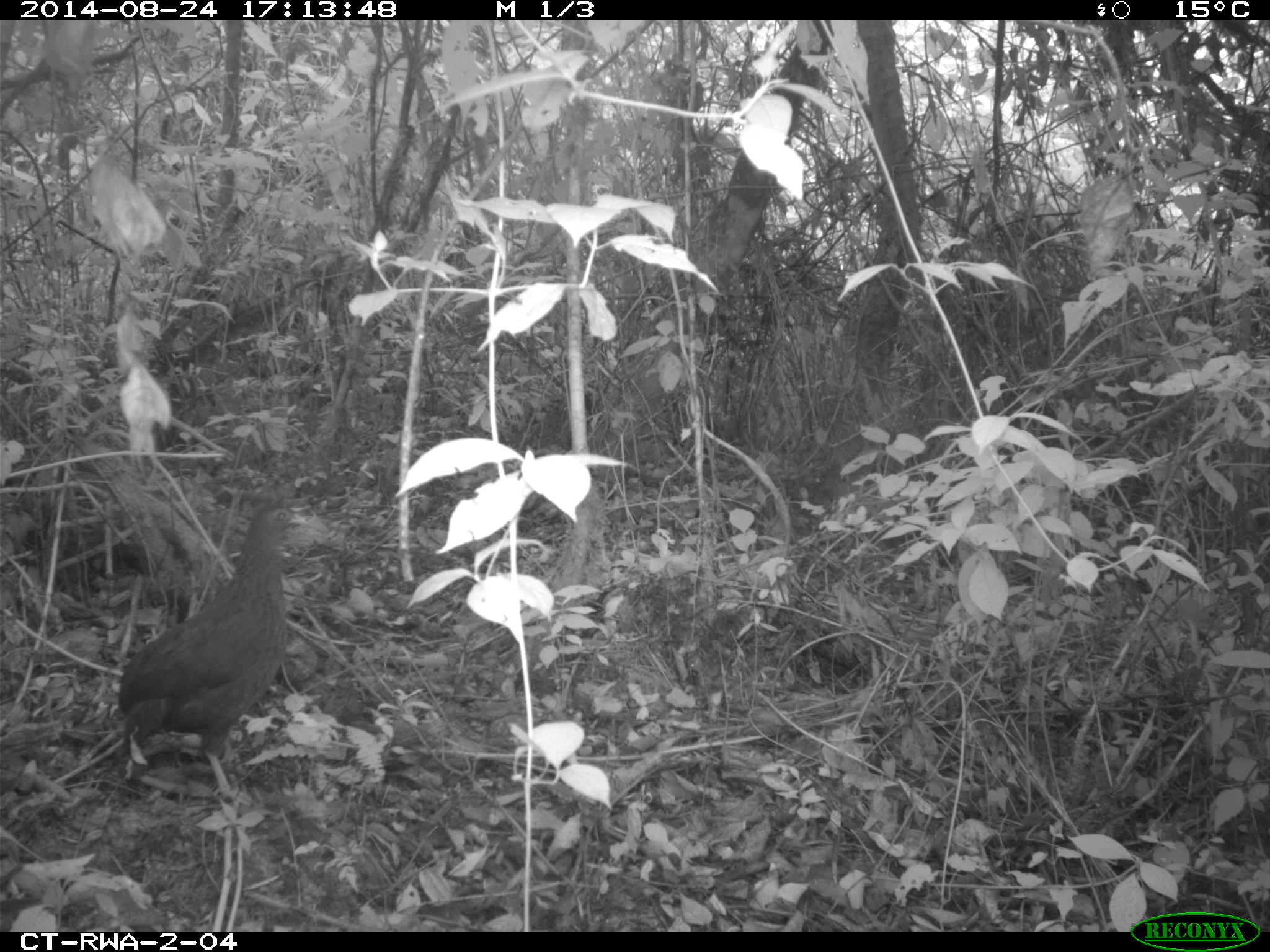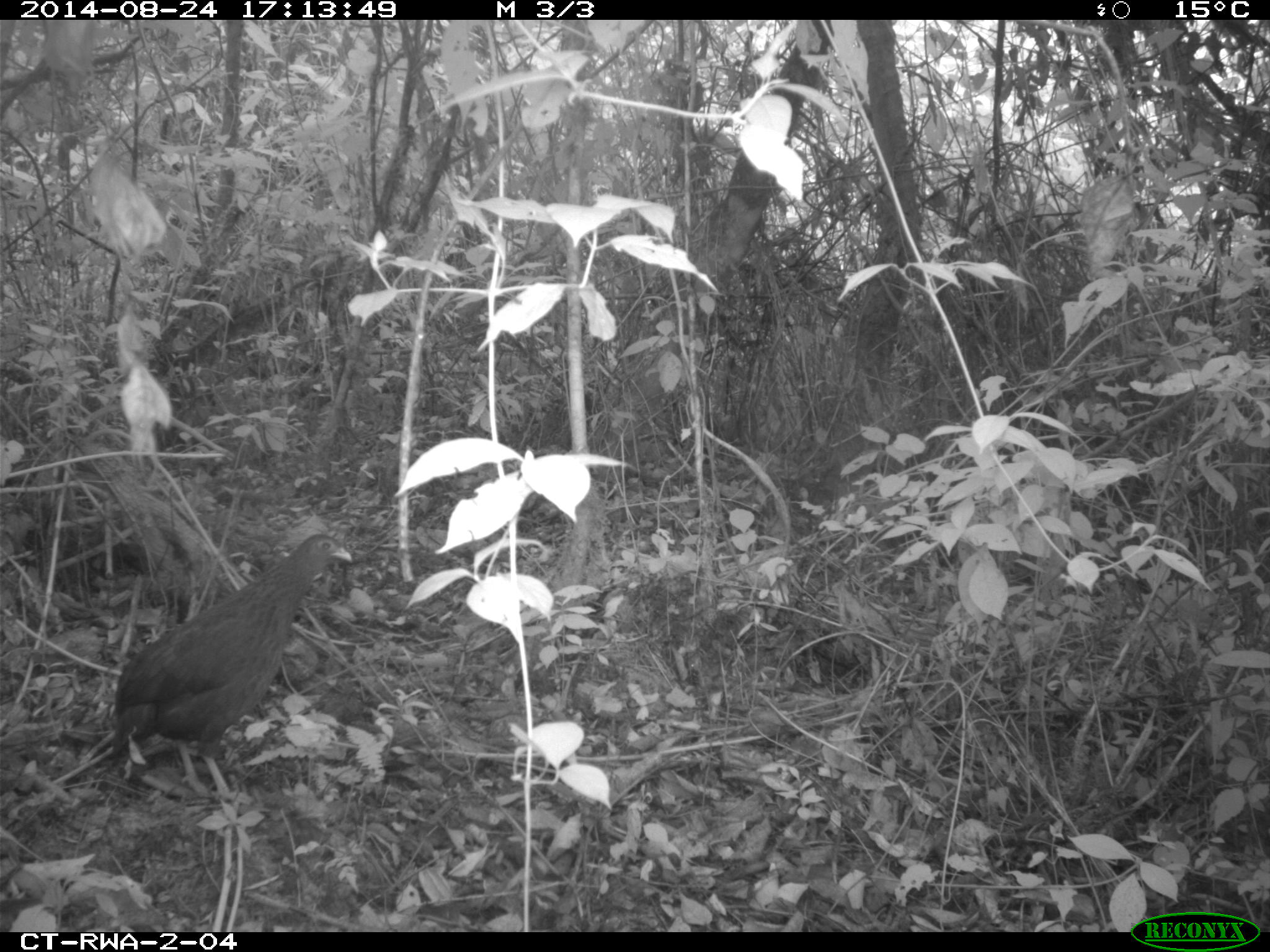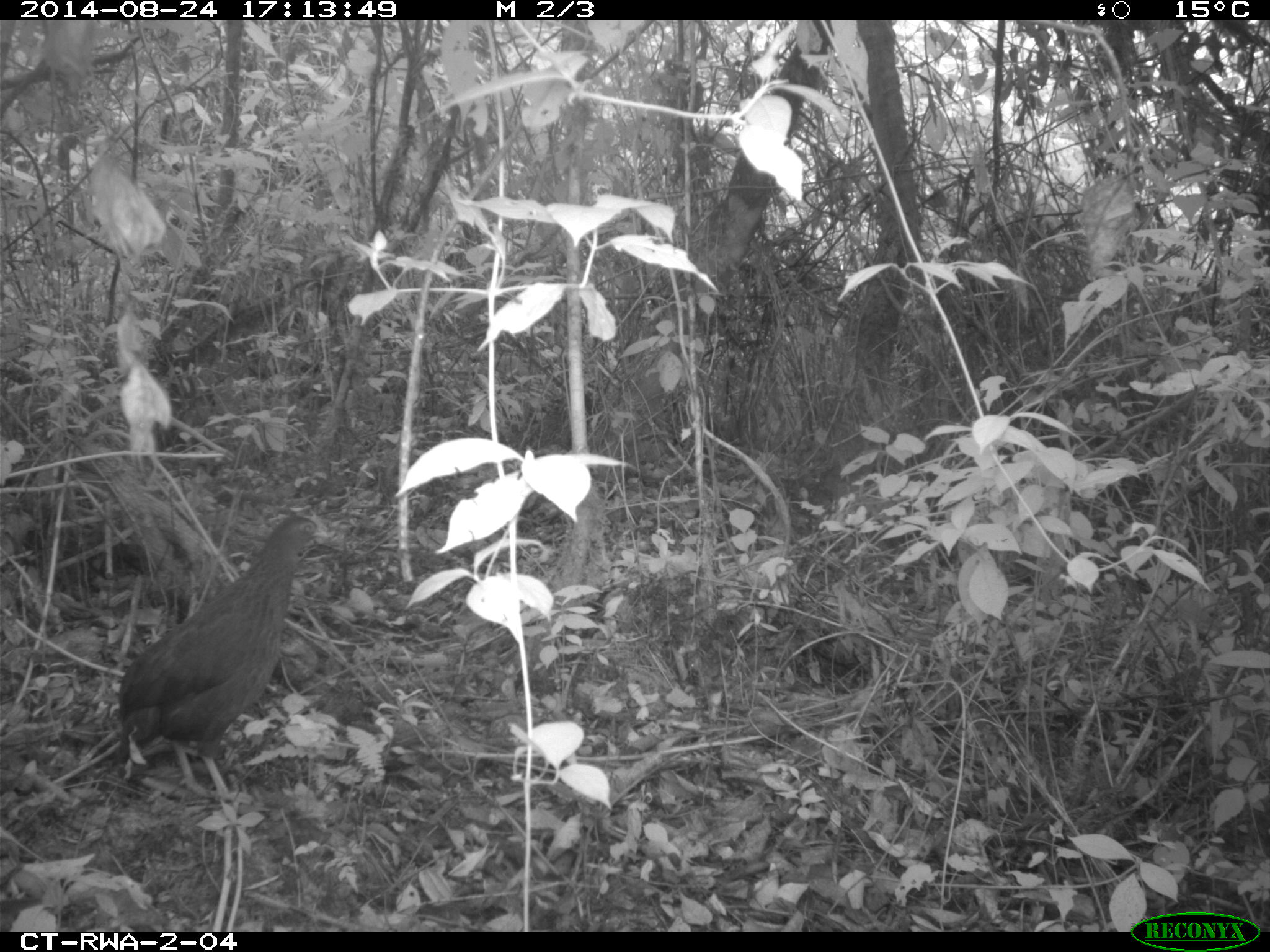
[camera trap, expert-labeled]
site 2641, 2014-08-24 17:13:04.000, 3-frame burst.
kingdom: Animalia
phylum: Chordata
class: Aves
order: Galliformes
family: Phasianidae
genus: Pternistis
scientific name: Pternistis nobilis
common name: handsome francolin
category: francolinus nobilis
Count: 1.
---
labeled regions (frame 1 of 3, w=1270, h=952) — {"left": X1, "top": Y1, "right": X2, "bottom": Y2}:
francolinus nobilis: {"left": 107, "top": 498, "right": 306, "bottom": 818}